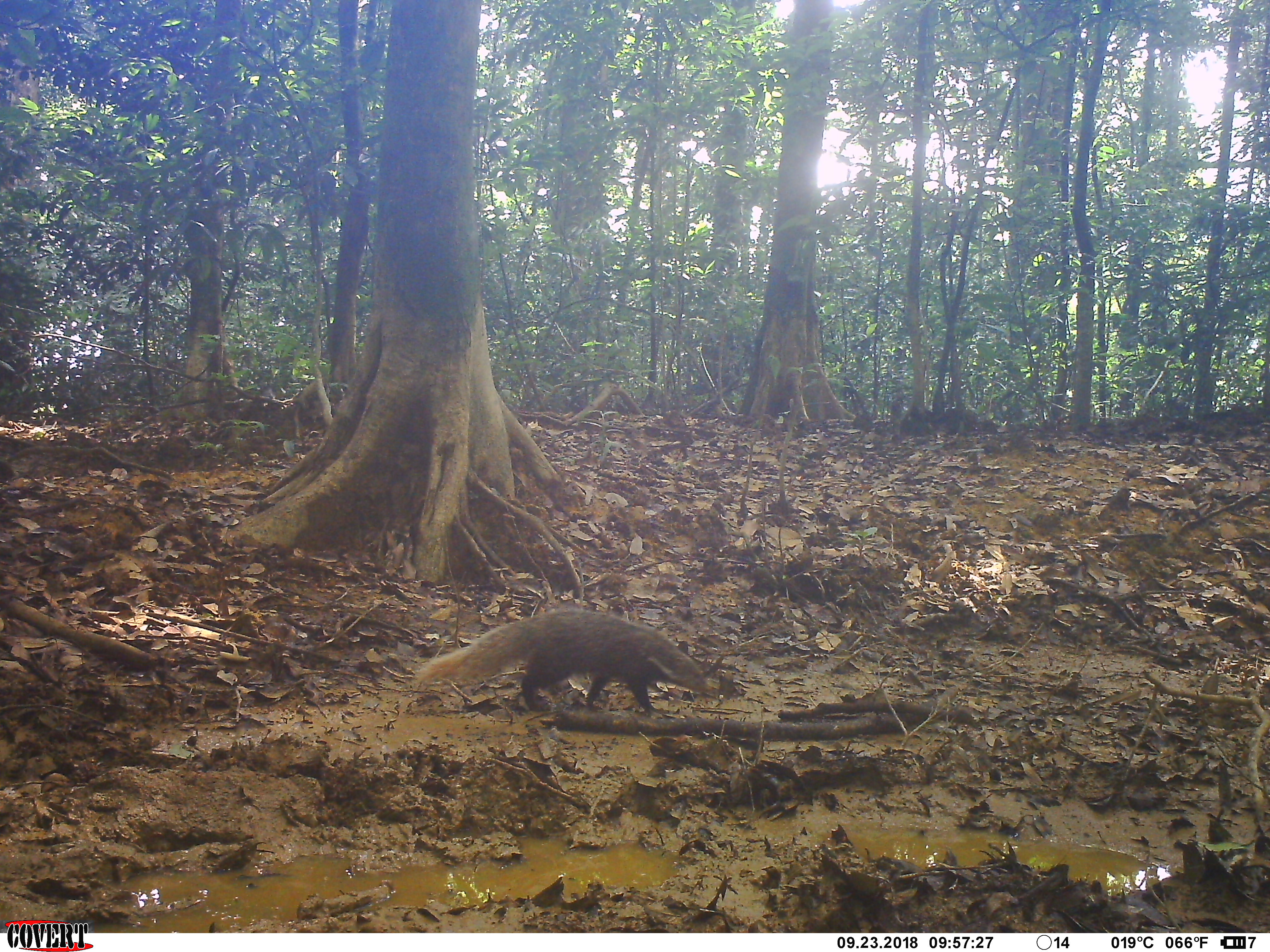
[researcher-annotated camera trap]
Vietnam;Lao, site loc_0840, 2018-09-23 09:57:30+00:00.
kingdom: Animalia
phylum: Chordata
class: Mammalia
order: Carnivora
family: Herpestidae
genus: Urva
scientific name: Urva urva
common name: crab-eating mongoose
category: crab eating mongoose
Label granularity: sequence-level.